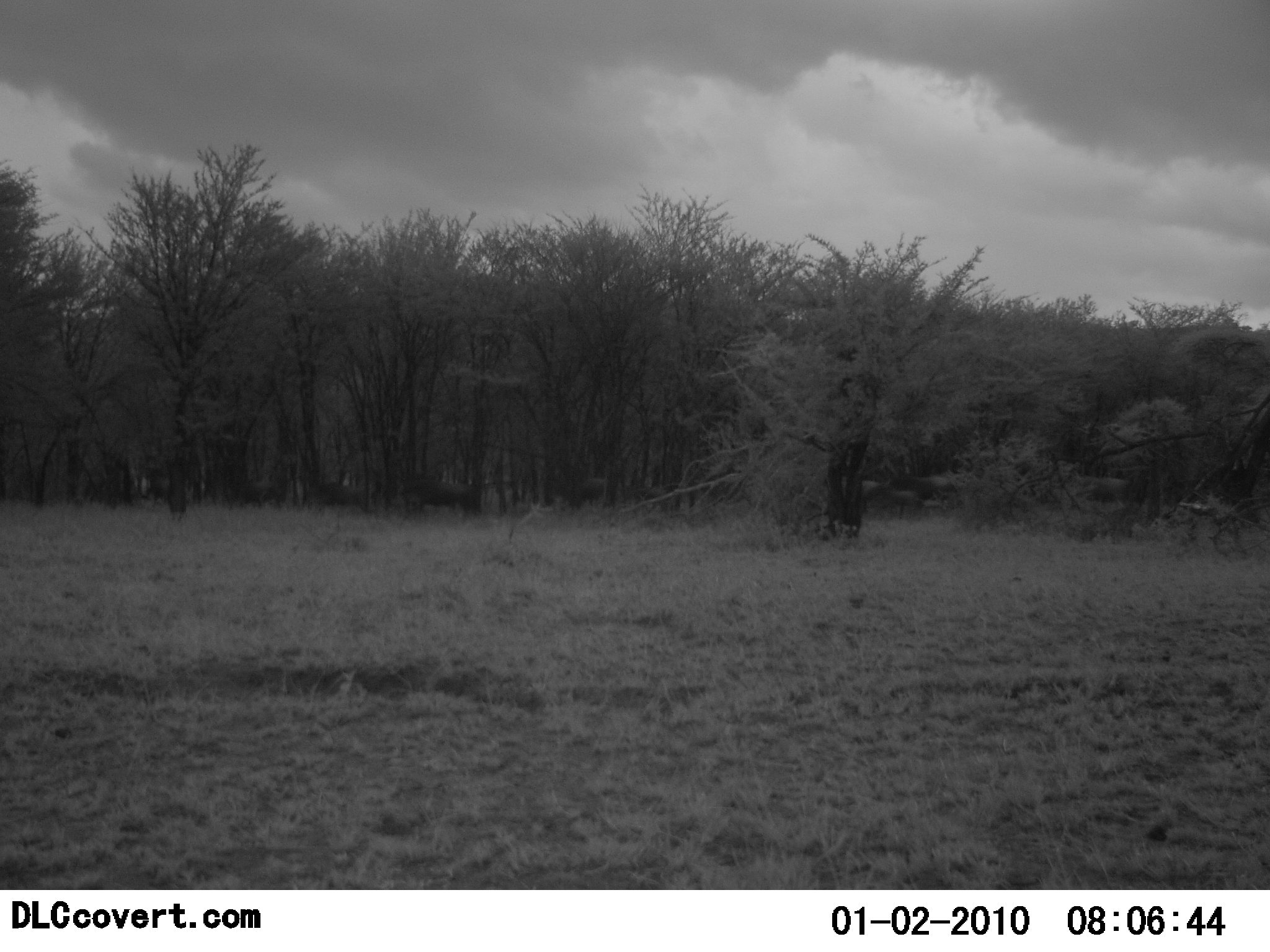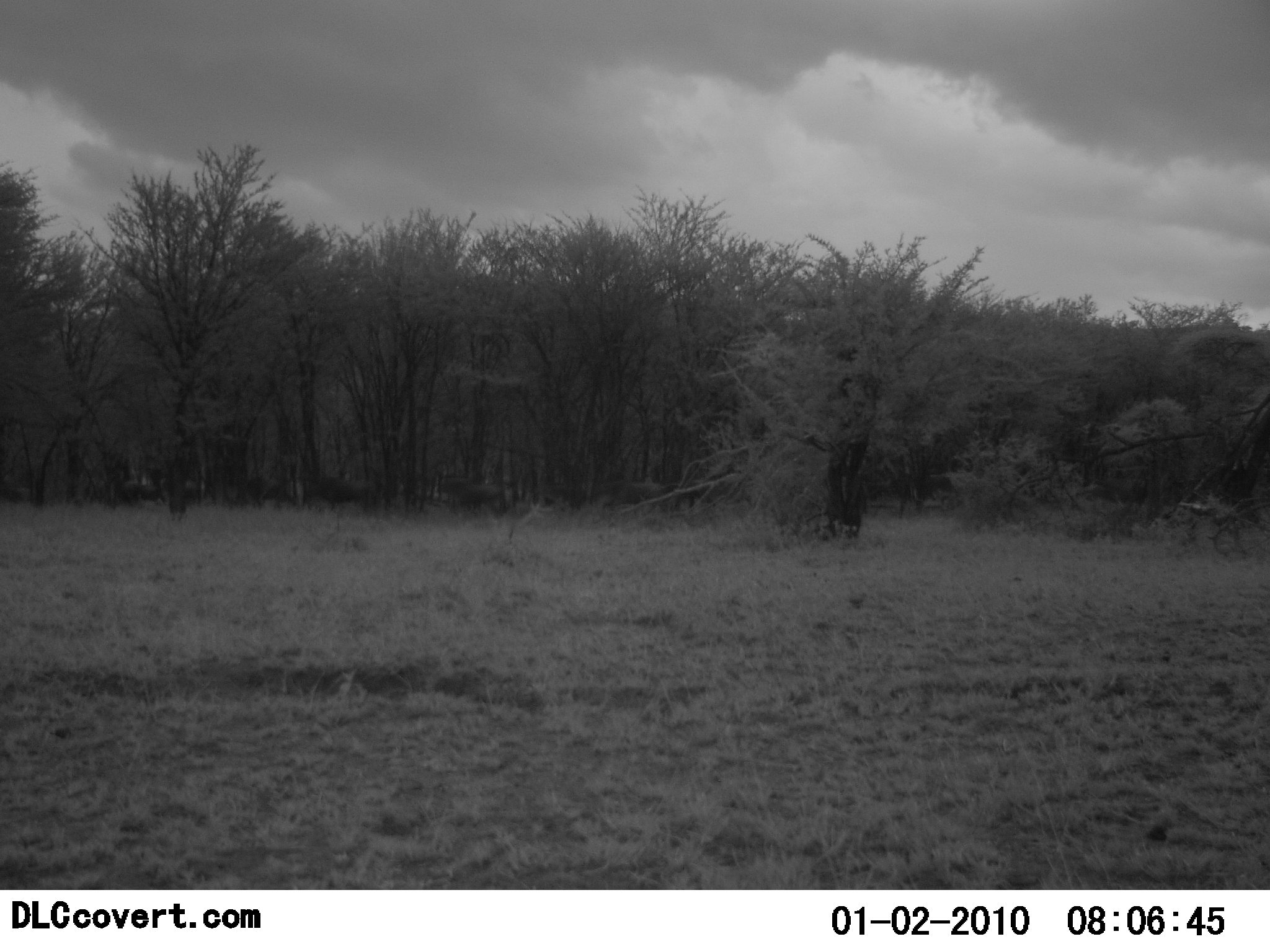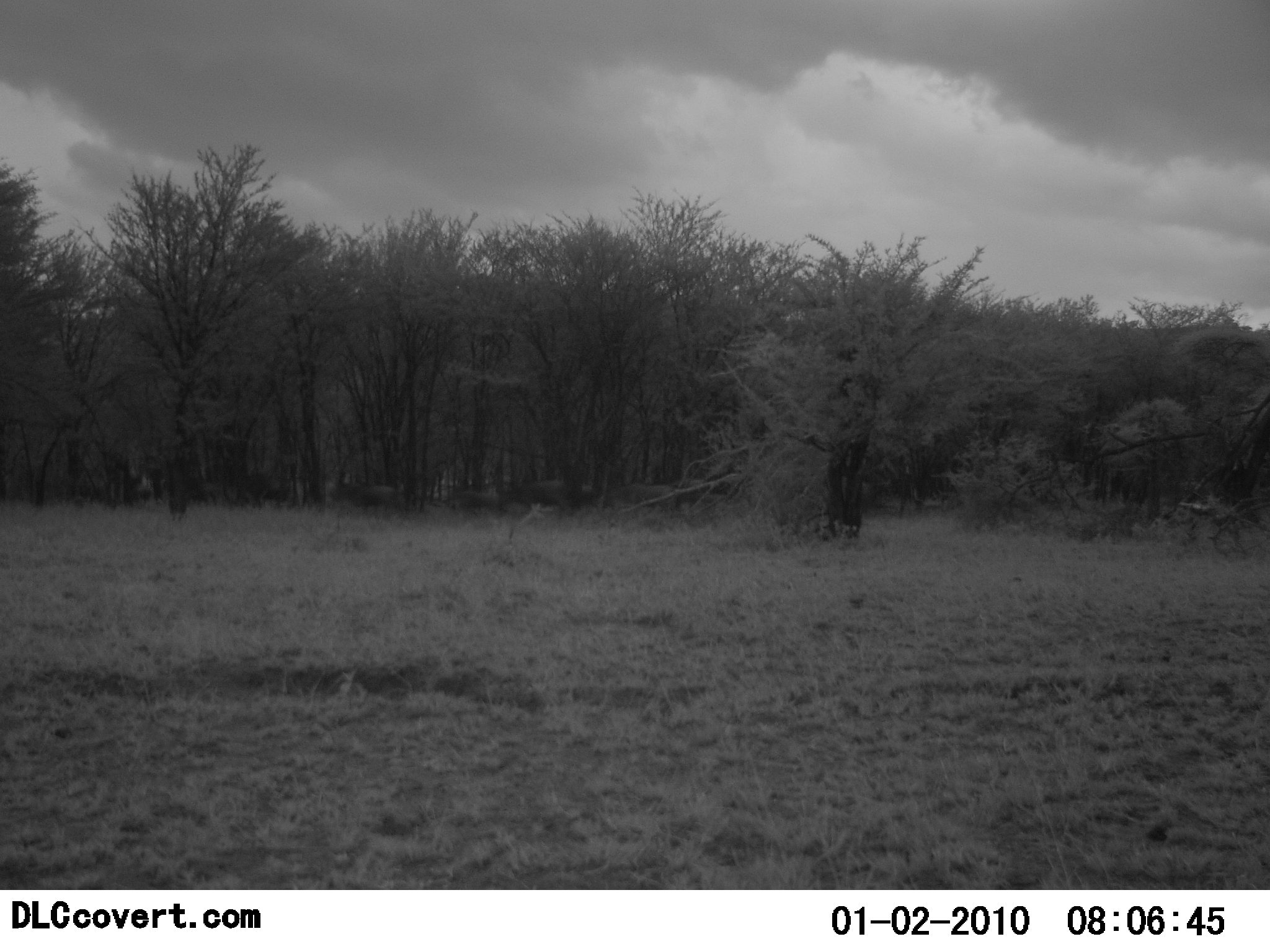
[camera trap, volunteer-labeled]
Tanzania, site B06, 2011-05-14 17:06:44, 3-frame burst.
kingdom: Animalia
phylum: Chordata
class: Mammalia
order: Artiodactyla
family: Bovidae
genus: Connochaetes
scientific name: Connochaetes taurinus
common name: blue wildebeest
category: wildebeest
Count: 11-50.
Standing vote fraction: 8%.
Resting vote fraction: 0%.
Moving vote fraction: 100%.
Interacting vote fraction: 0%.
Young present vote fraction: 0%.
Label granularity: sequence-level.